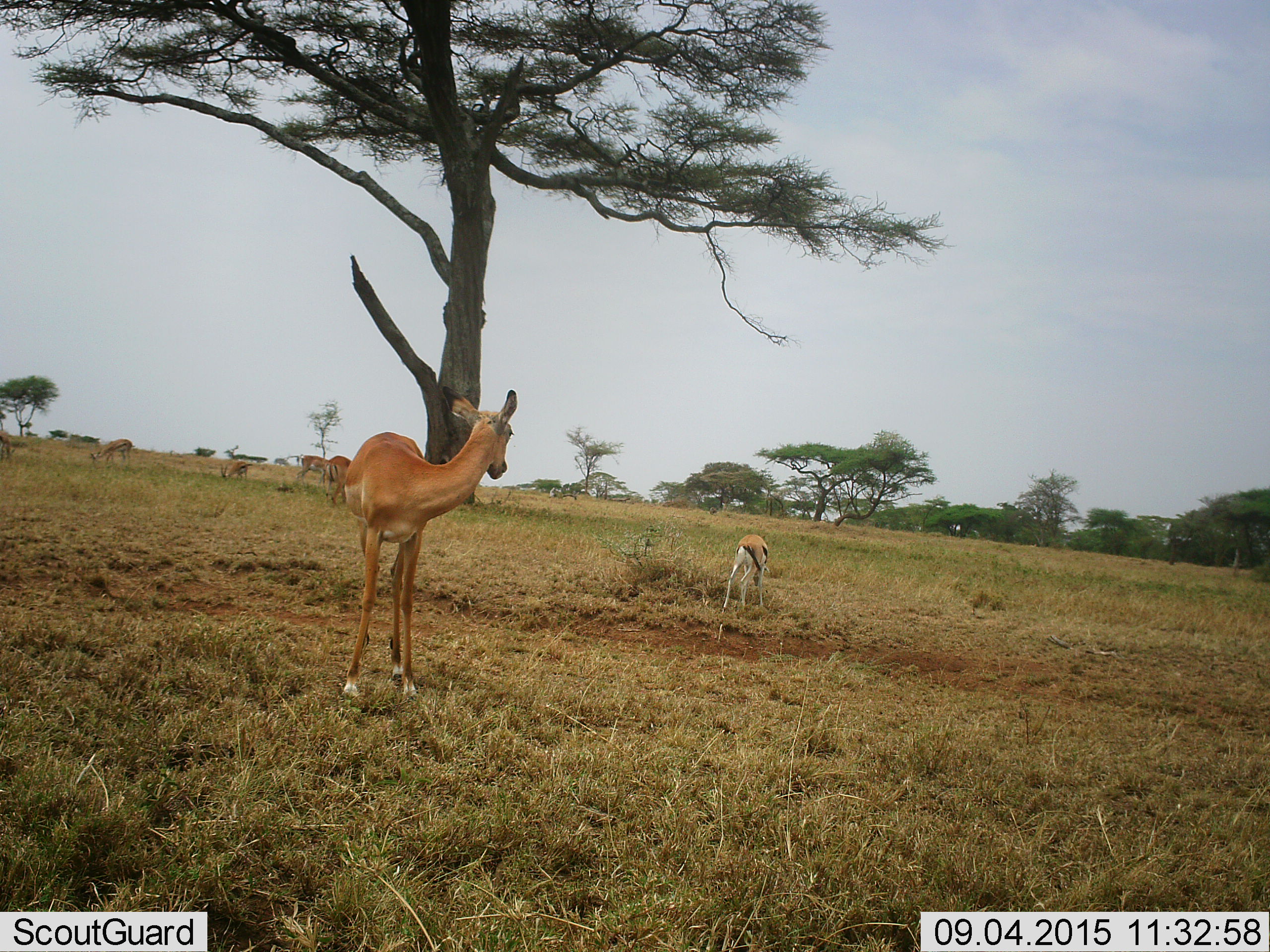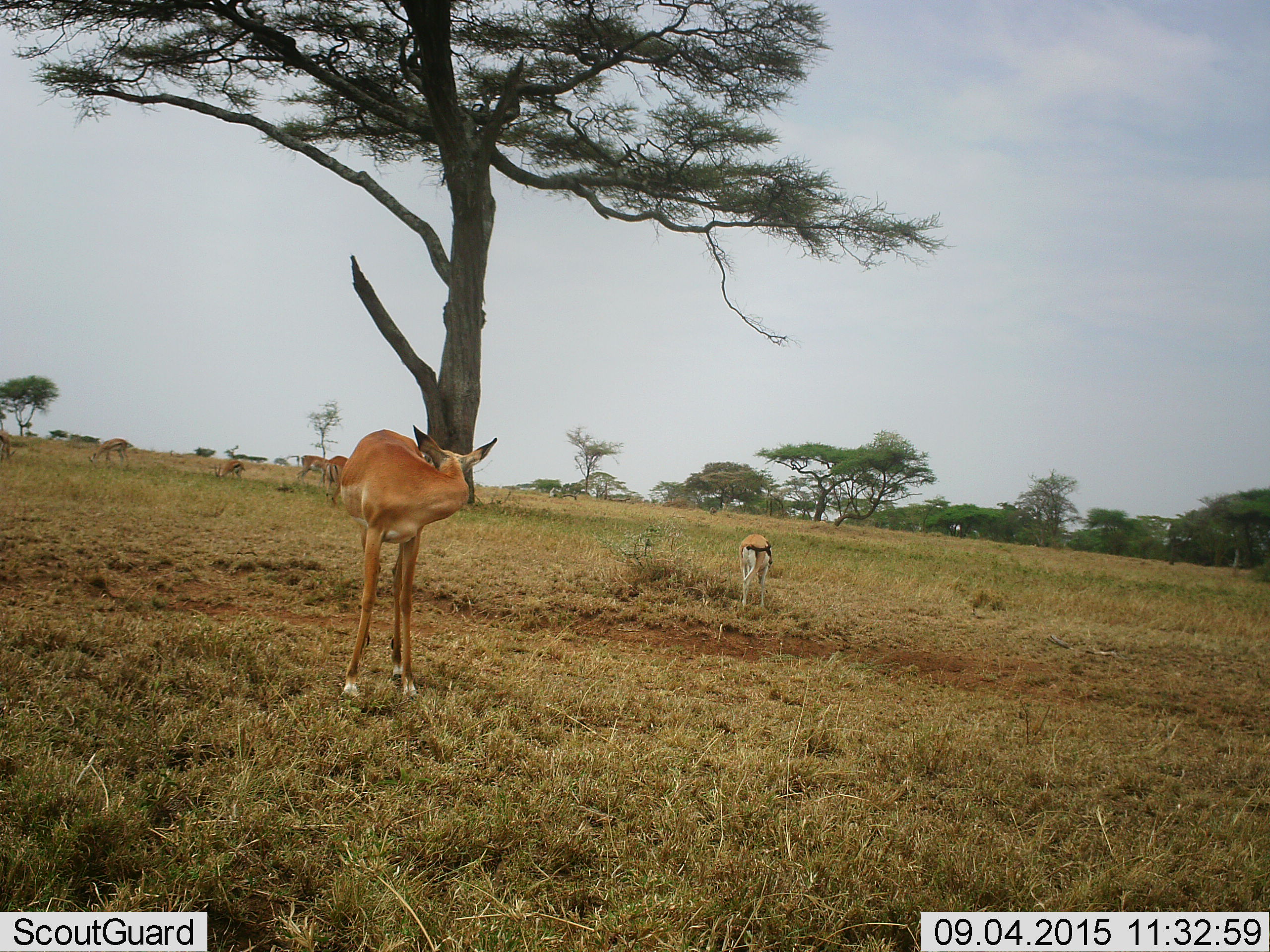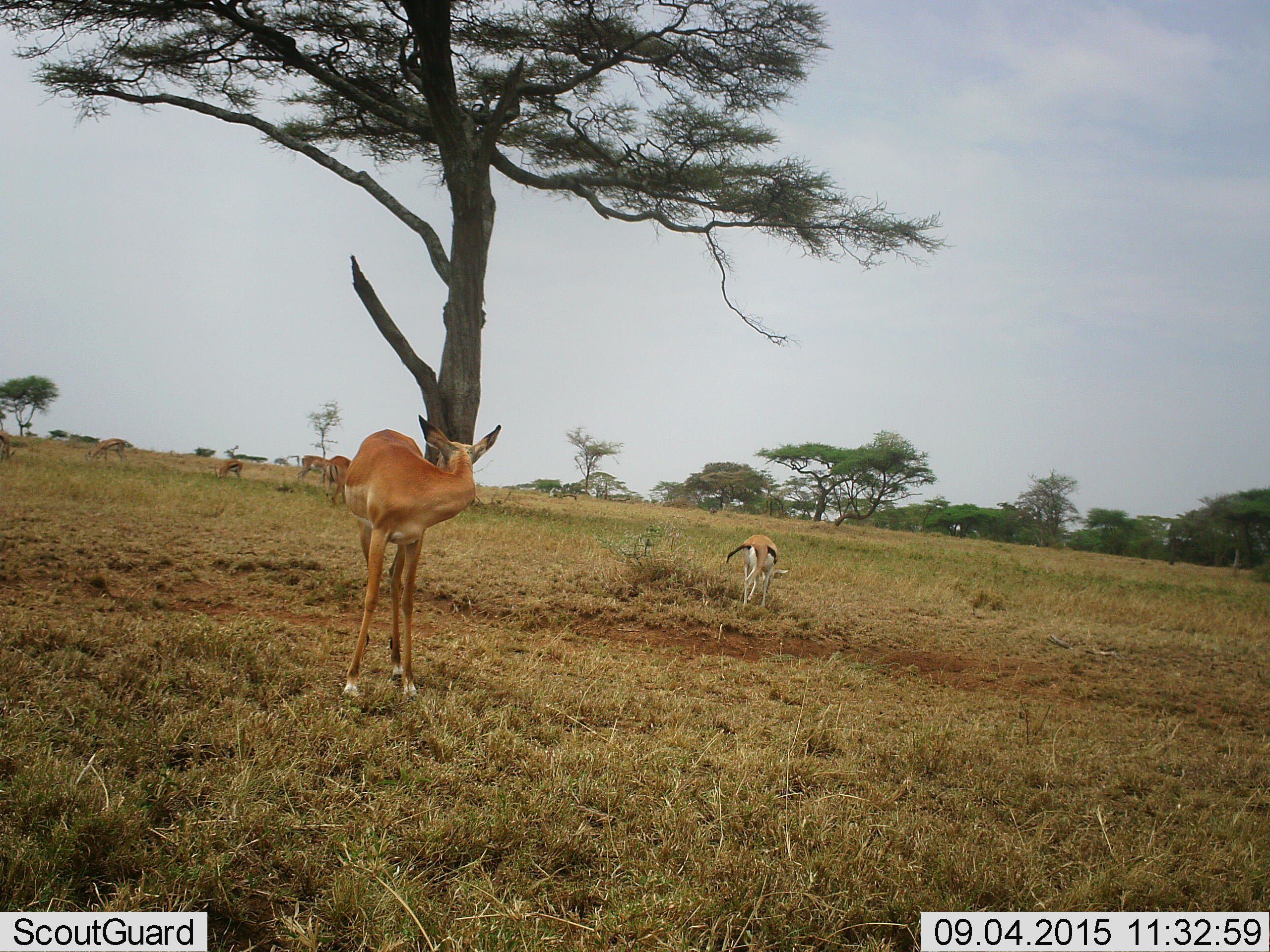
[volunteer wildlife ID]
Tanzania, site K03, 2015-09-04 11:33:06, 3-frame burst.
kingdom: Animalia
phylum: Chordata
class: Mammalia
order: Artiodactyla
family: Bovidae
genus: Nanger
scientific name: Nanger granti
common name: grant's gazelle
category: gazellegrants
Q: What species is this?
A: Gazellegrants (grant's gazelle) (Nanger granti).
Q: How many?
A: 1.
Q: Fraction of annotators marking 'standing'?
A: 100%.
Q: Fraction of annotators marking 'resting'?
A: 0%.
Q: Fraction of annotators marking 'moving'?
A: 0%.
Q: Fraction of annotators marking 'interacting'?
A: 0%.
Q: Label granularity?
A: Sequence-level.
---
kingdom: Animalia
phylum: Chordata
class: Mammalia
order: Artiodactyla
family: Bovidae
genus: Eudorcas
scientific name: Eudorcas thomsonii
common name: thomson's gazelle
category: gazellethomsons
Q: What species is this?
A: Gazellethomsons (thomson's gazelle) (Eudorcas thomsonii).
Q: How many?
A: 4.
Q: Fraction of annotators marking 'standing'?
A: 29%.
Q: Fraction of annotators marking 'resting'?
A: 0%.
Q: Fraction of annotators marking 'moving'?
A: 14%.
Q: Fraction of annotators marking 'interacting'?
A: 0%.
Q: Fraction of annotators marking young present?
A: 0%.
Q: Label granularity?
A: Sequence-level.